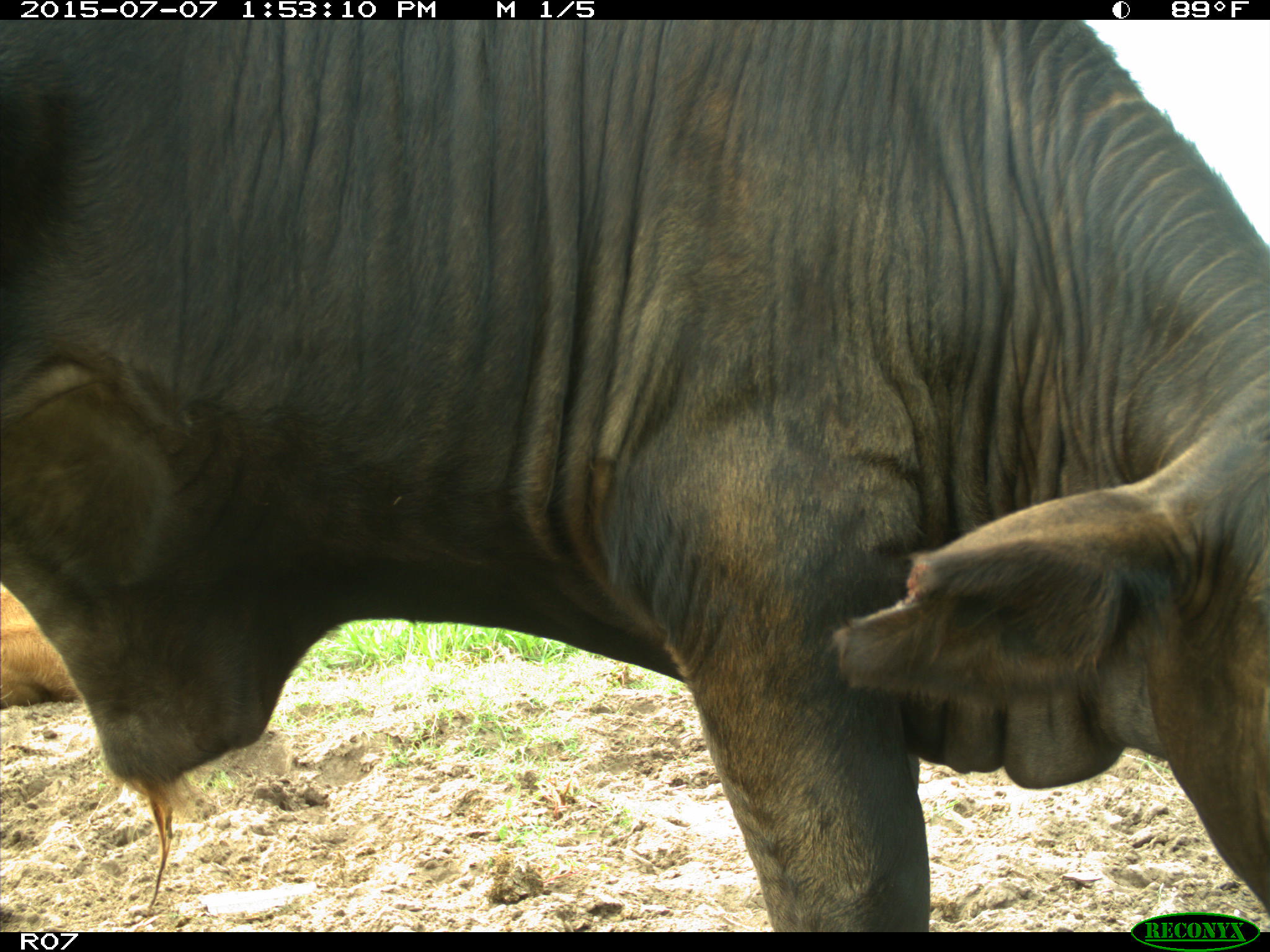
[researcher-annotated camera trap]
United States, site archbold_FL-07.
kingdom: Animalia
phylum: Chordata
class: Mammalia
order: Artiodactyla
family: Bovidae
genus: Bos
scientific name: Bos taurus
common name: domestic cow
Bos taurus (domestic cow).